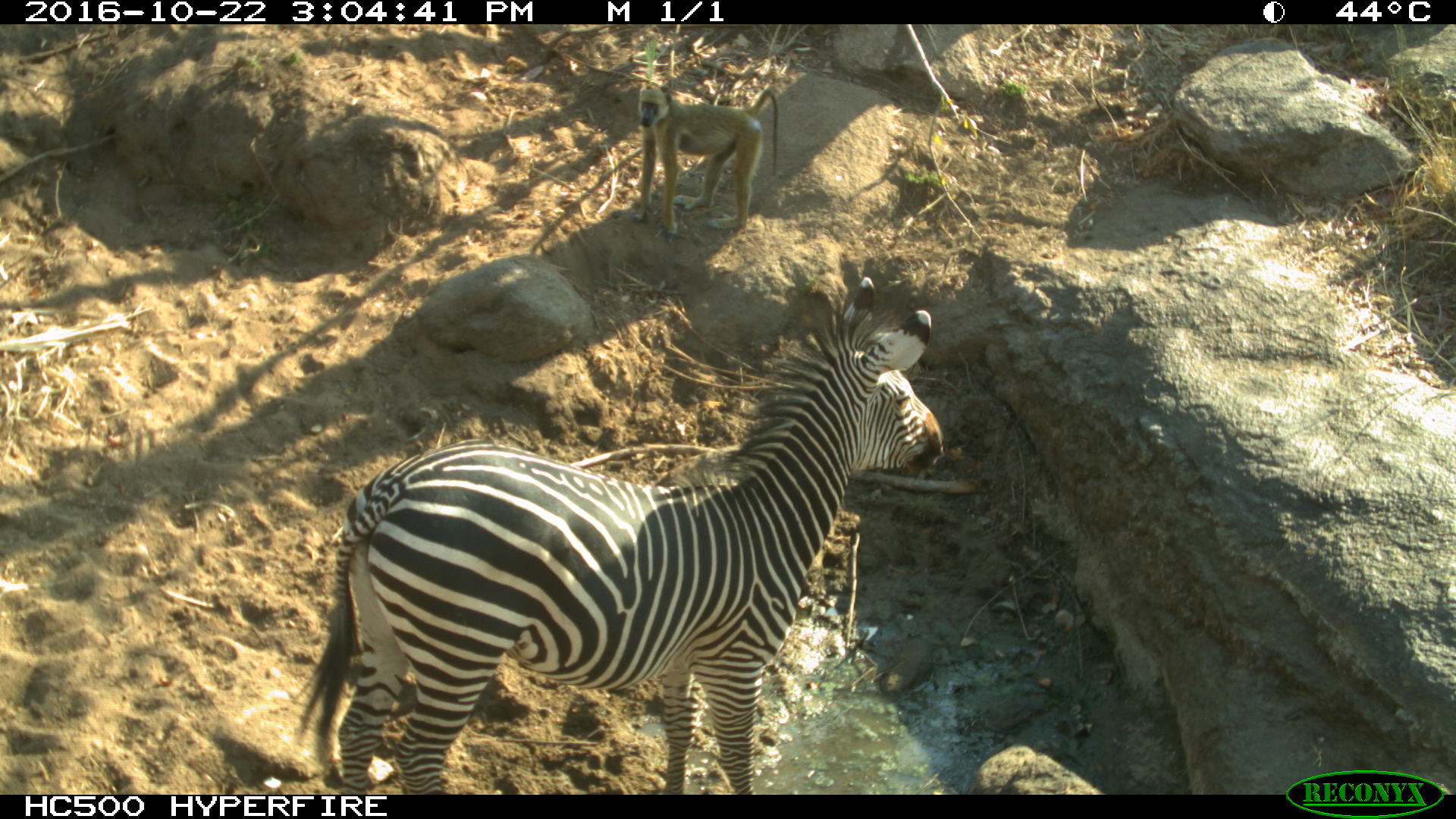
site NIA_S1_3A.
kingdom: Animalia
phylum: Chordata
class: Mammalia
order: Primates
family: Cercopithecidae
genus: Papio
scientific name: Papio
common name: baboon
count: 1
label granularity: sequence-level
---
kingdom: Animalia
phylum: Chordata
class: Mammalia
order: Perissodactyla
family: Equidae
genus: Equus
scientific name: Equus quagga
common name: plains zebra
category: zebraplains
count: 1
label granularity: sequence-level